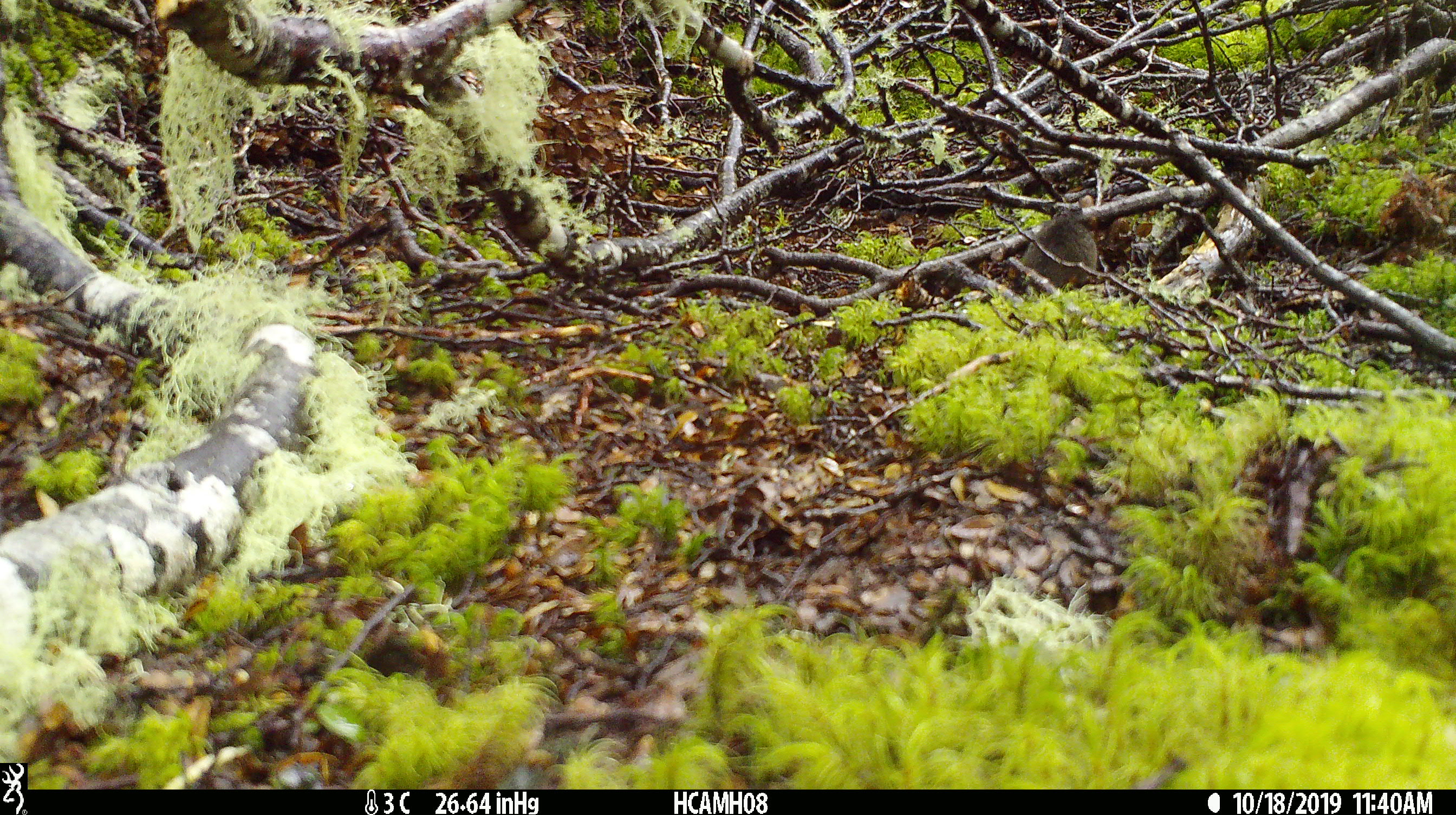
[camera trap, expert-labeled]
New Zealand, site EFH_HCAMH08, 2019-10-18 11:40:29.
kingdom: Animalia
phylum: Chordata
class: Mammalia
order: Rodentia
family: Muridae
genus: Mus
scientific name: Mus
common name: mouse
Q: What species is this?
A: Mouse (Mus).